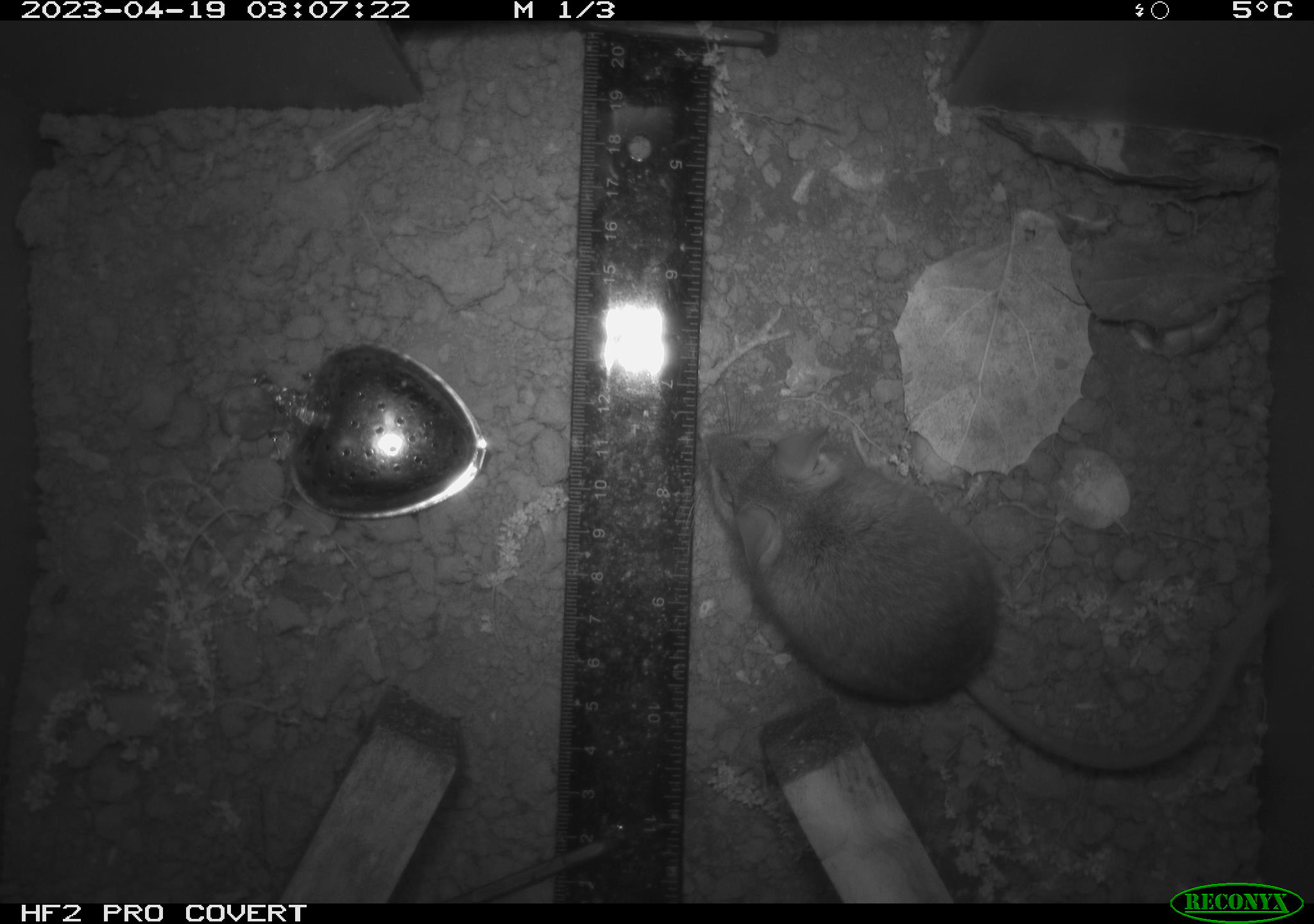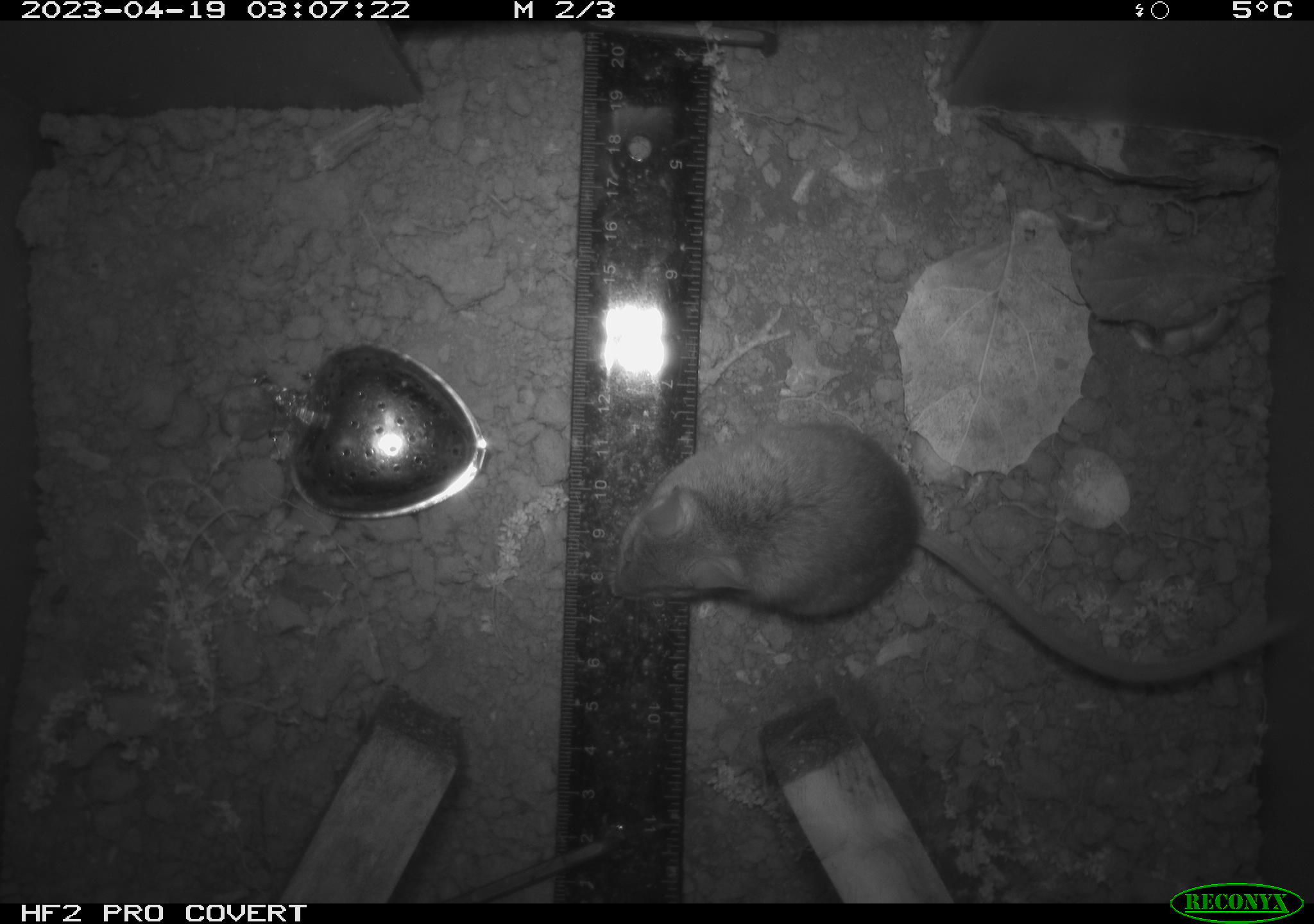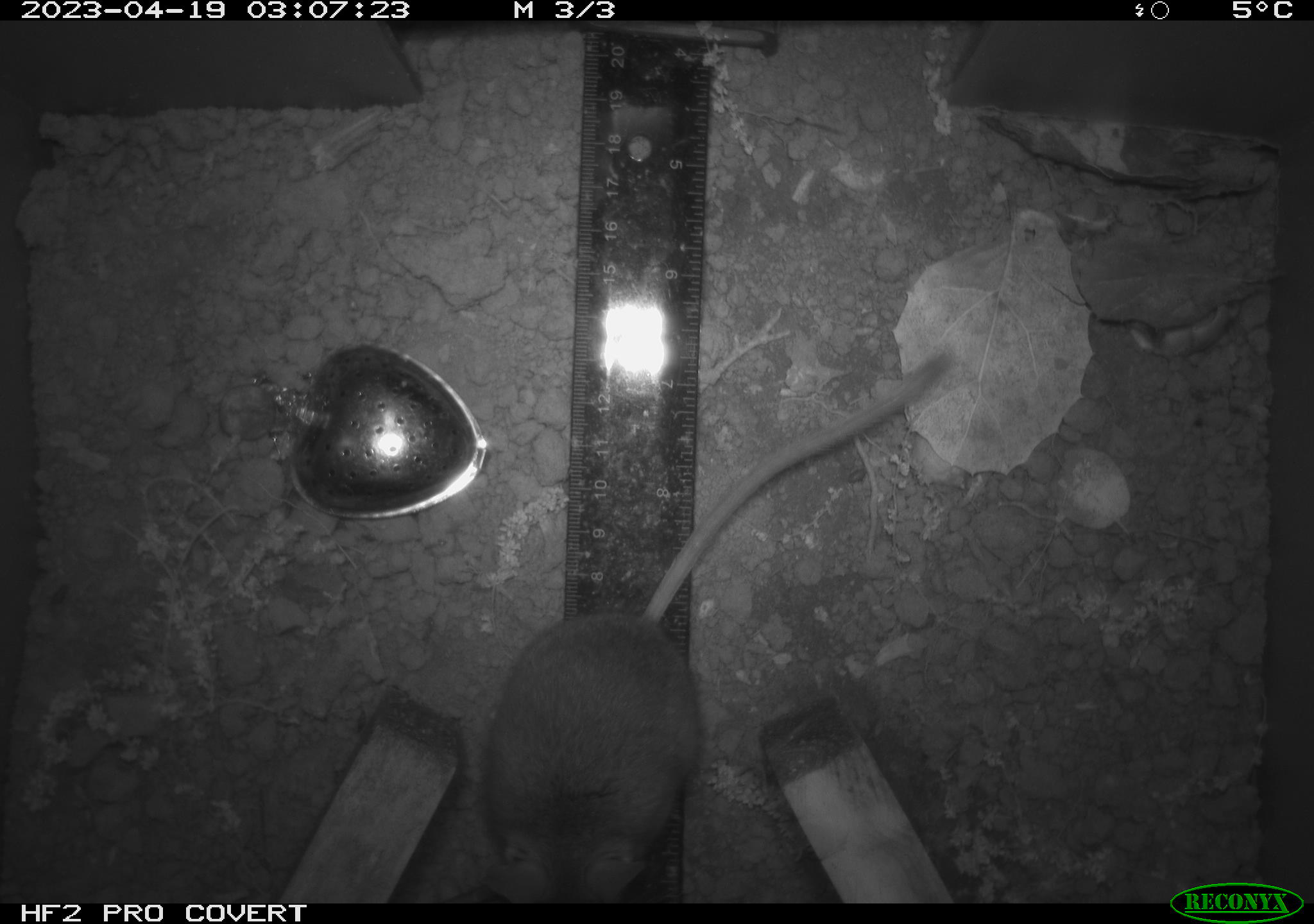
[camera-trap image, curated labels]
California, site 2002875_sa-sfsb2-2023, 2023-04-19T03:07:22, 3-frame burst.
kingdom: Animalia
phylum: Chordata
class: Mammalia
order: Rodentia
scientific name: Rodentia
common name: mouse species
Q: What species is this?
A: Mouse species (Rodentia).